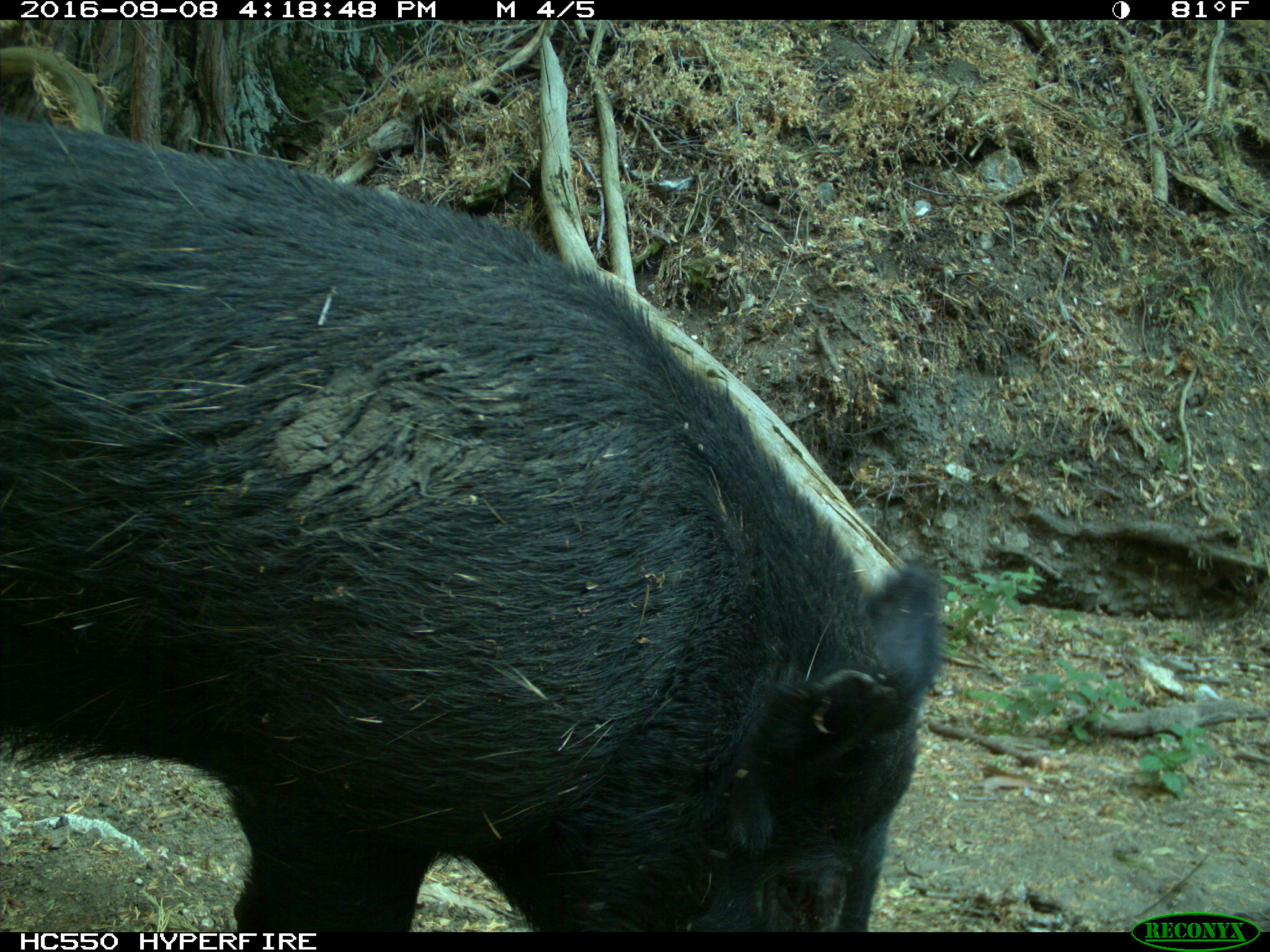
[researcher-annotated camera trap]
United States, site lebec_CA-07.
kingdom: Animalia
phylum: Chordata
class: Mammalia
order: Artiodactyla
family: Suidae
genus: Sus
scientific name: Sus scrofa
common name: wild boar